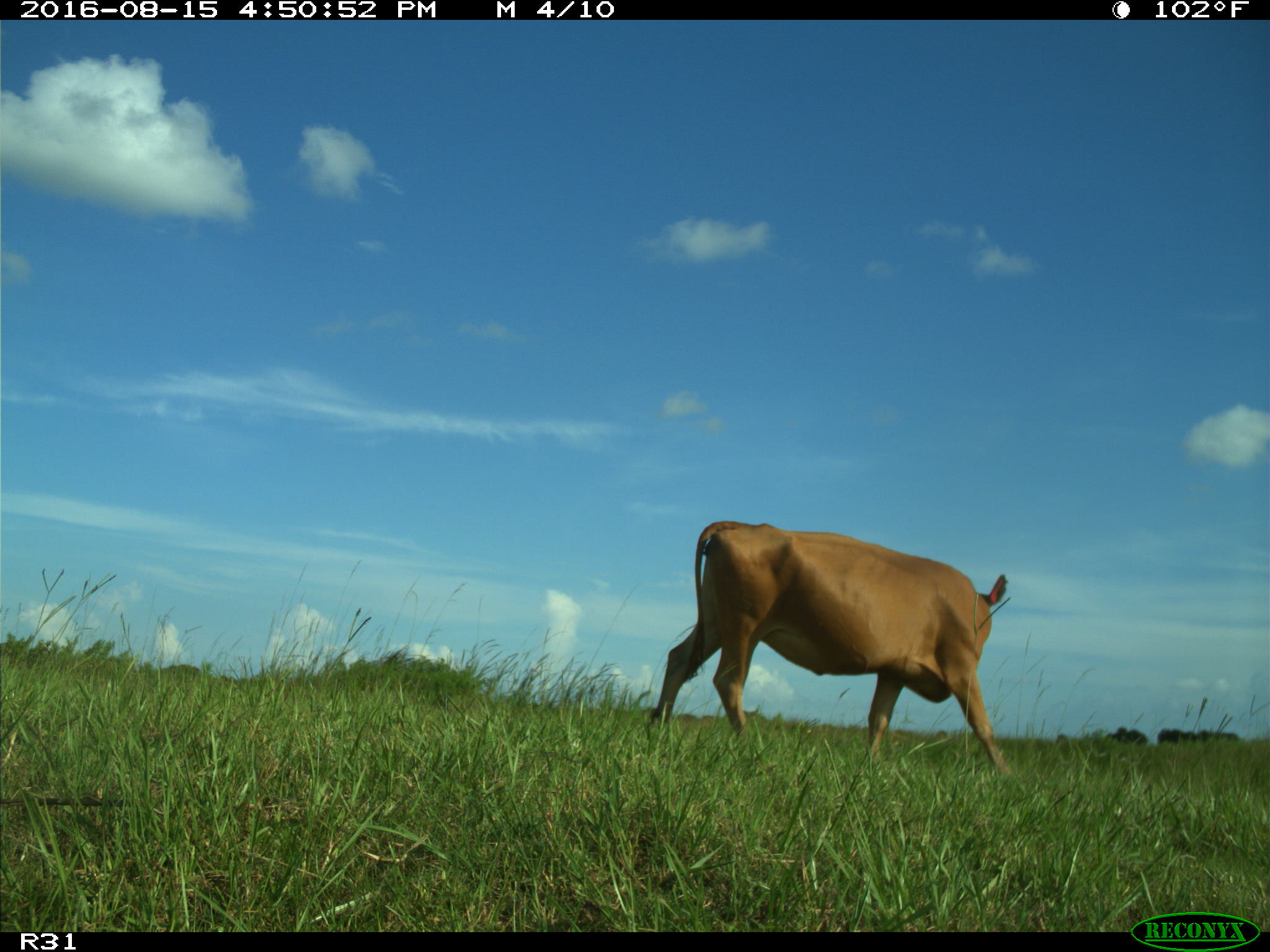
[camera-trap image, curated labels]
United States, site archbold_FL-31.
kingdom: Animalia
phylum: Chordata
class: Mammalia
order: Artiodactyla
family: Bovidae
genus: Bos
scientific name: Bos taurus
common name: domestic cow